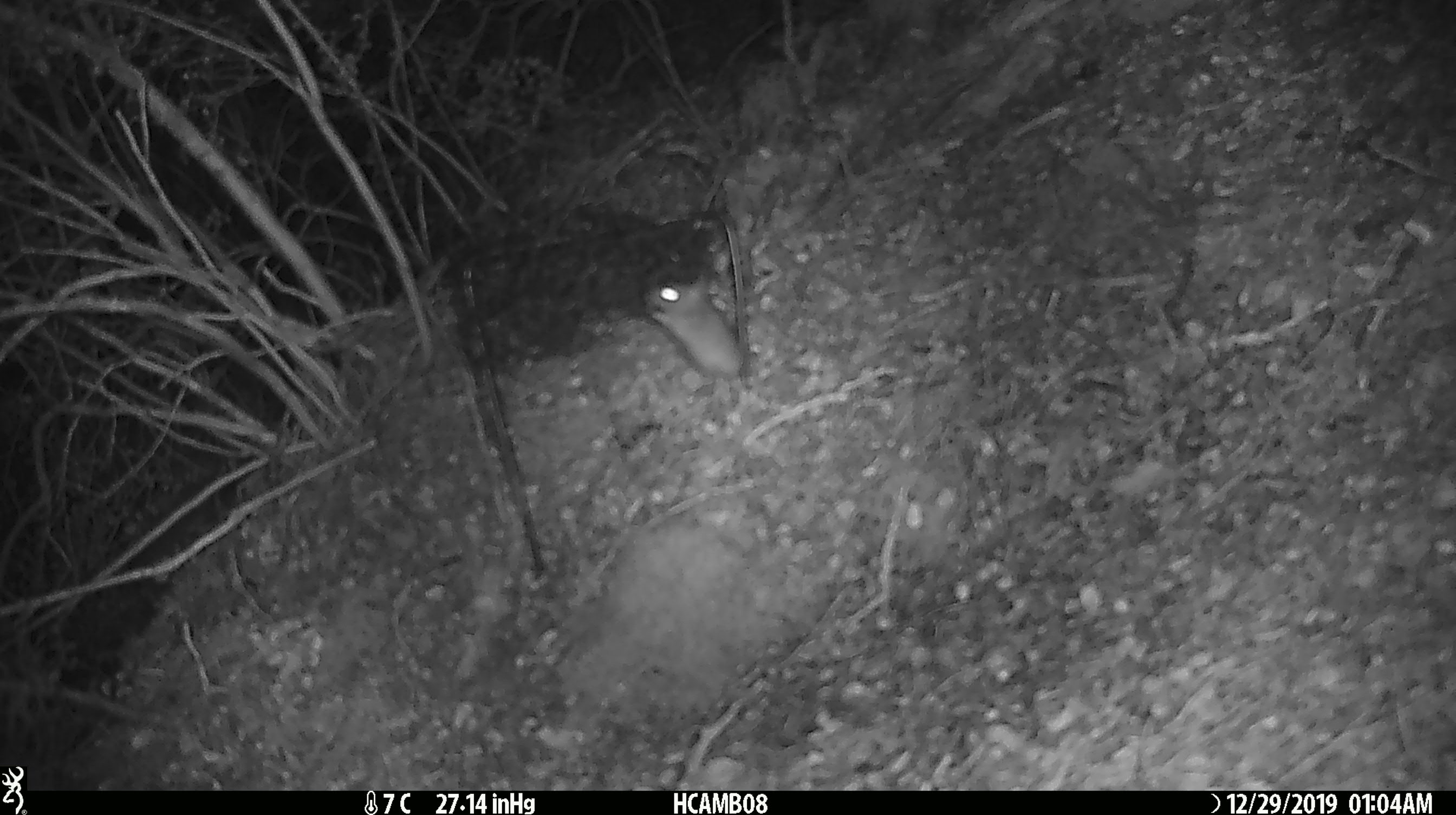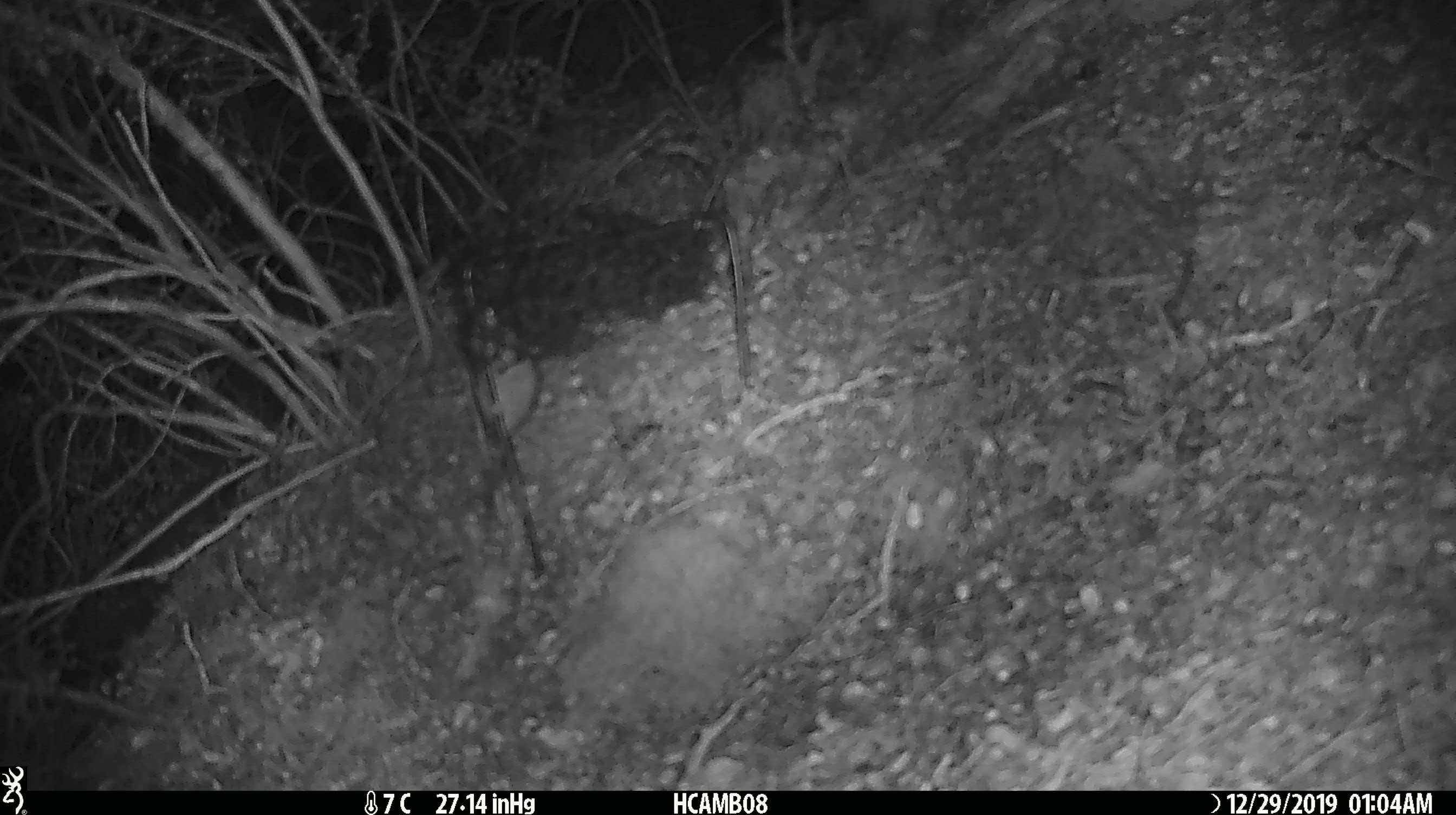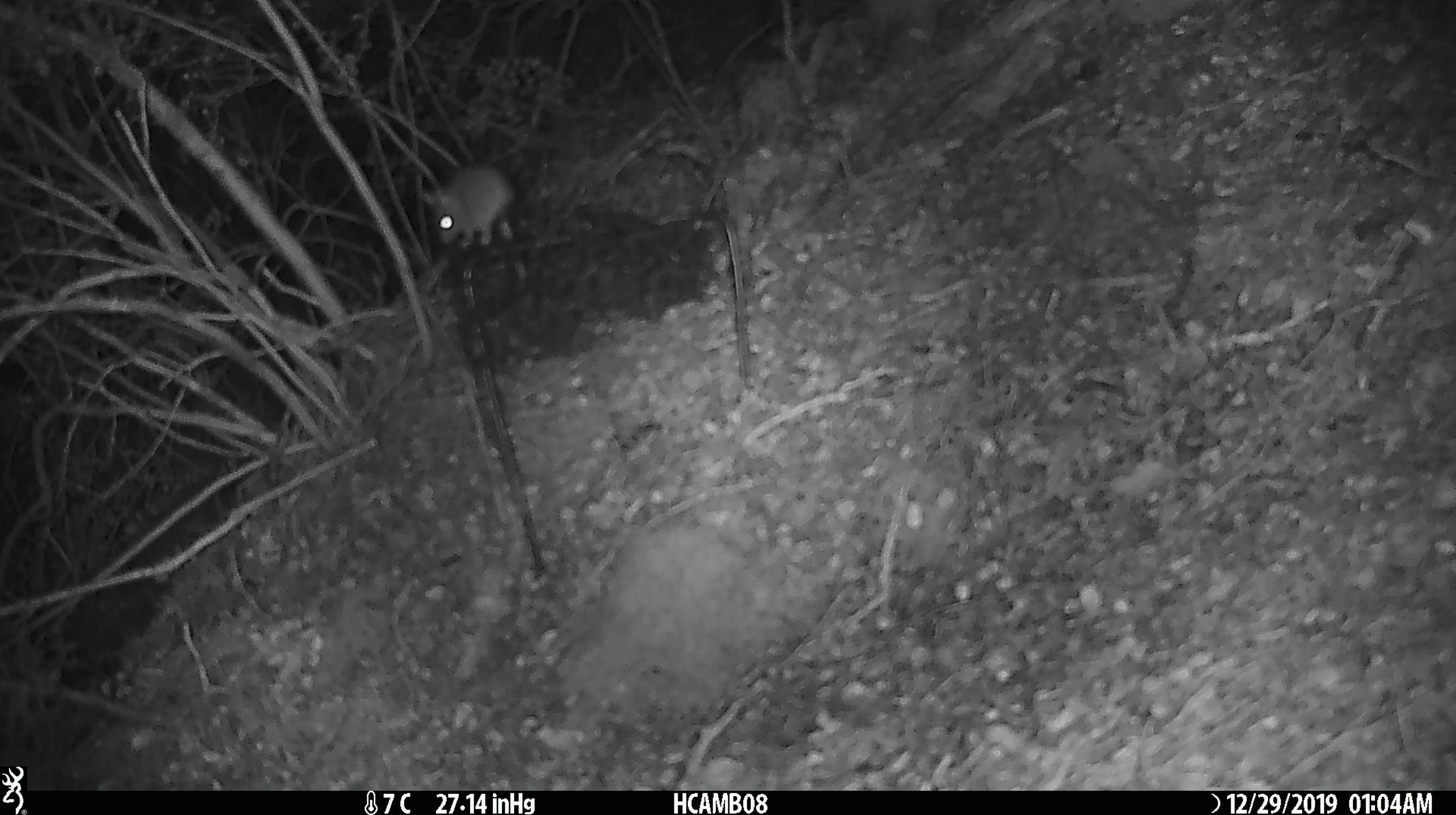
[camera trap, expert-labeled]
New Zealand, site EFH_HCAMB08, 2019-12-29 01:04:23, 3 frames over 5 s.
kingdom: Animalia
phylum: Chordata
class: Mammalia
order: Rodentia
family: Muridae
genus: Mus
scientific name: Mus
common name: mouse